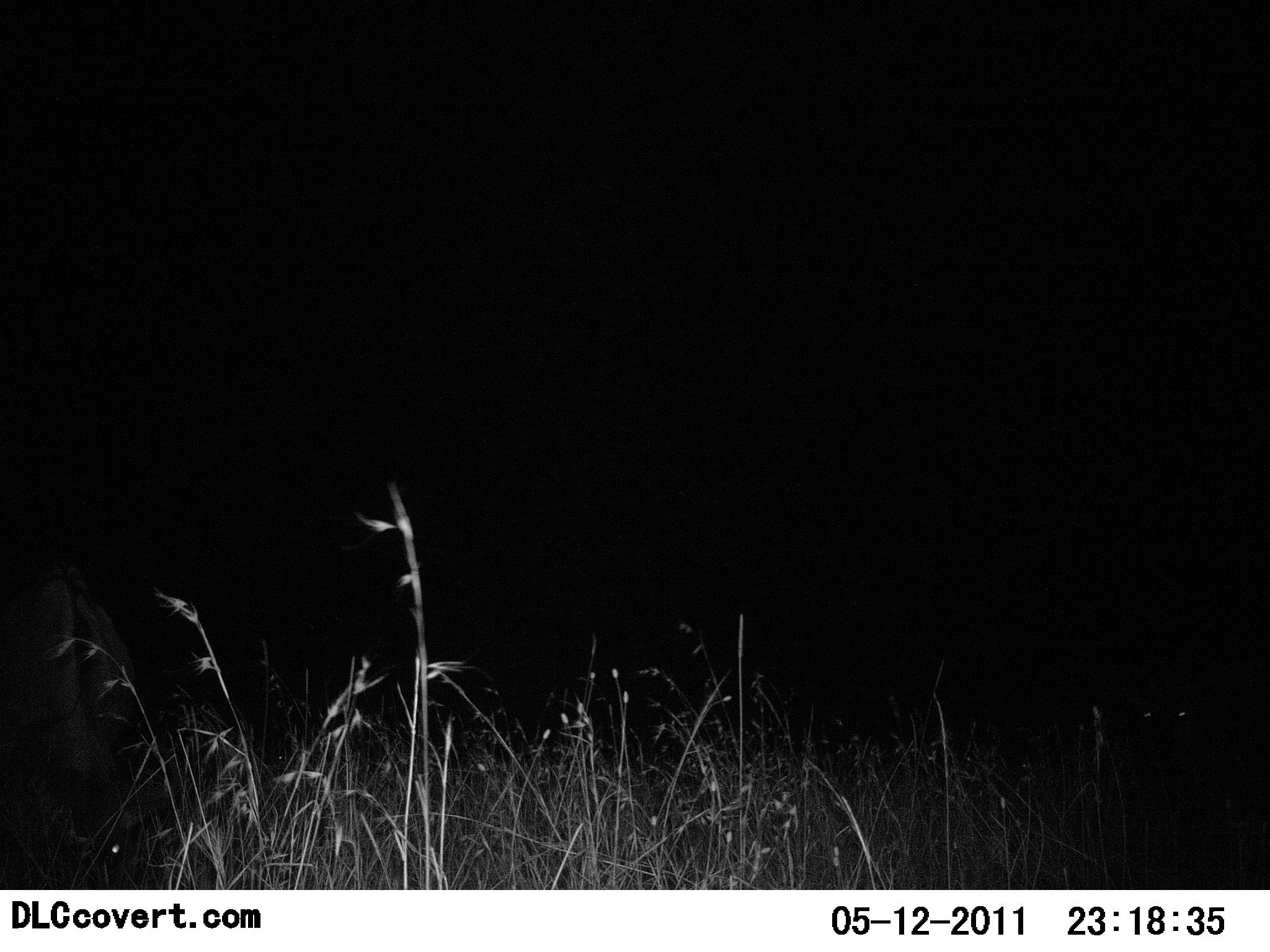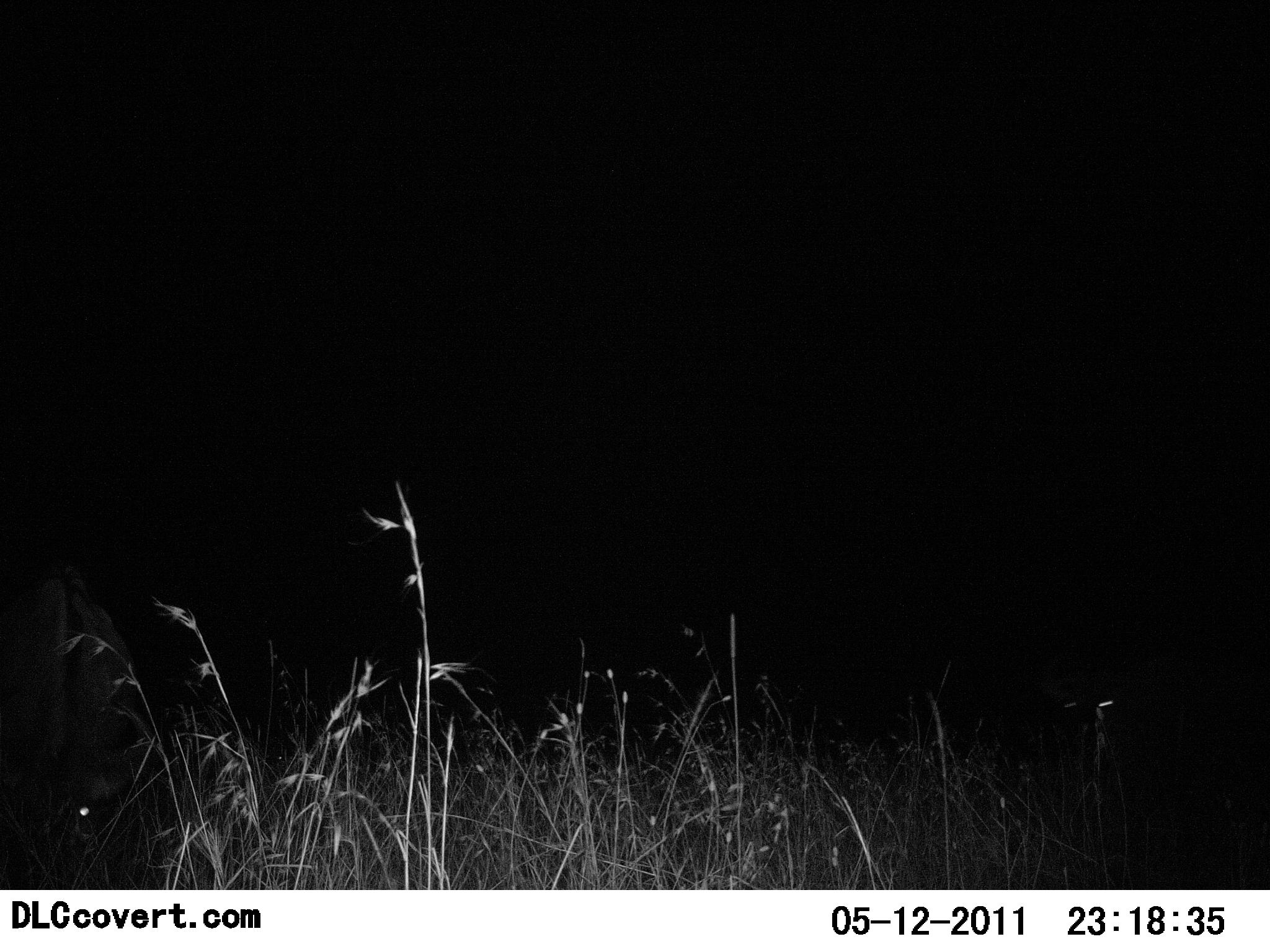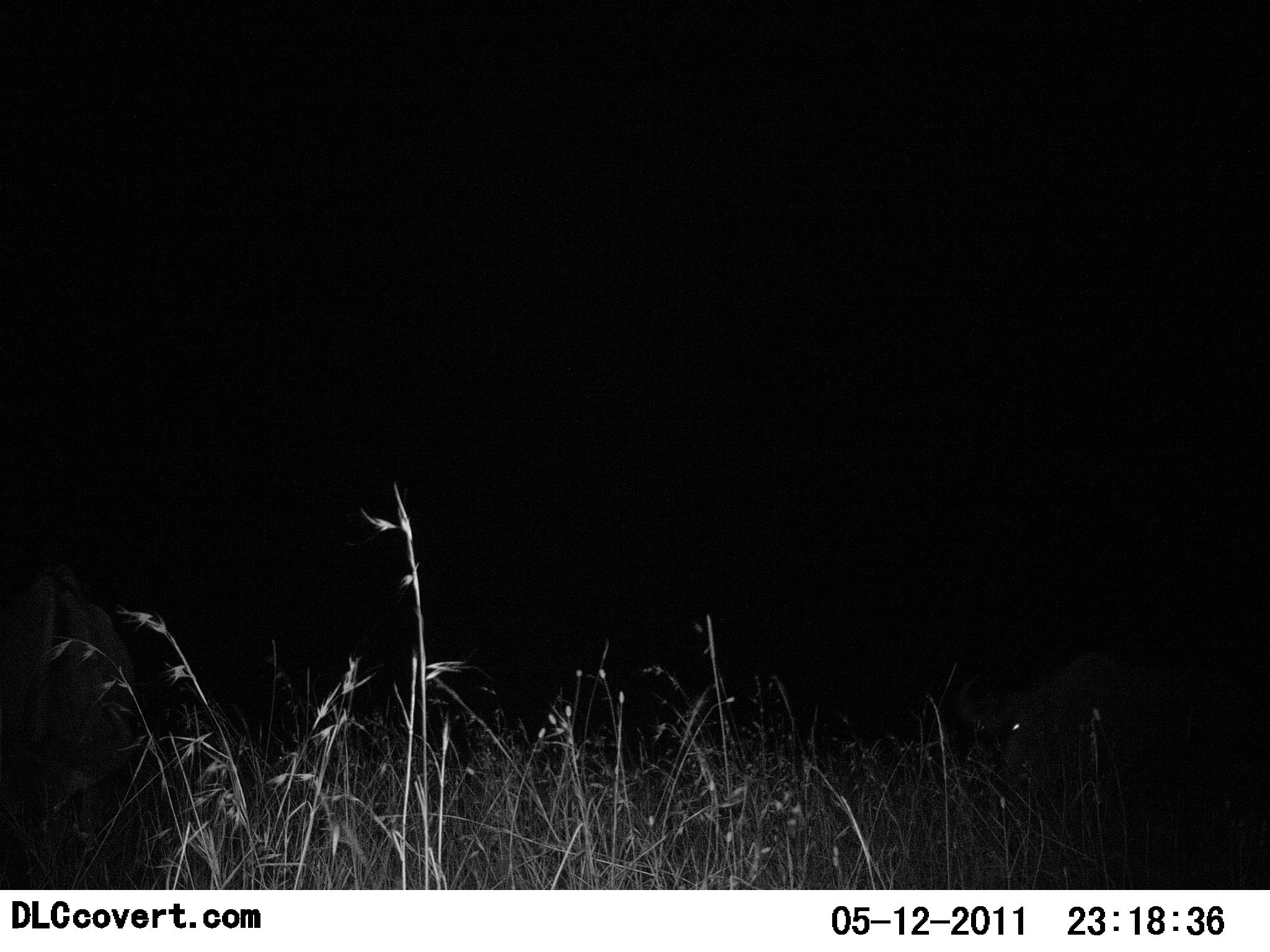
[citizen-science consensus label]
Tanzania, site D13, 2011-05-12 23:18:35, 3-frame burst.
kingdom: Animalia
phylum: Chordata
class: Mammalia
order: Artiodactyla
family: Bovidae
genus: Connochaetes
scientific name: Connochaetes taurinus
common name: blue wildebeest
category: wildebeest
Wildebeest (blue wildebeest) (Connochaetes taurinus), count 2. Behavior (volunteer vote fractions): standing 43%, resting 14%, moving 71%, interacting 0%. Young present (vote fraction): 0%. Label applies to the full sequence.